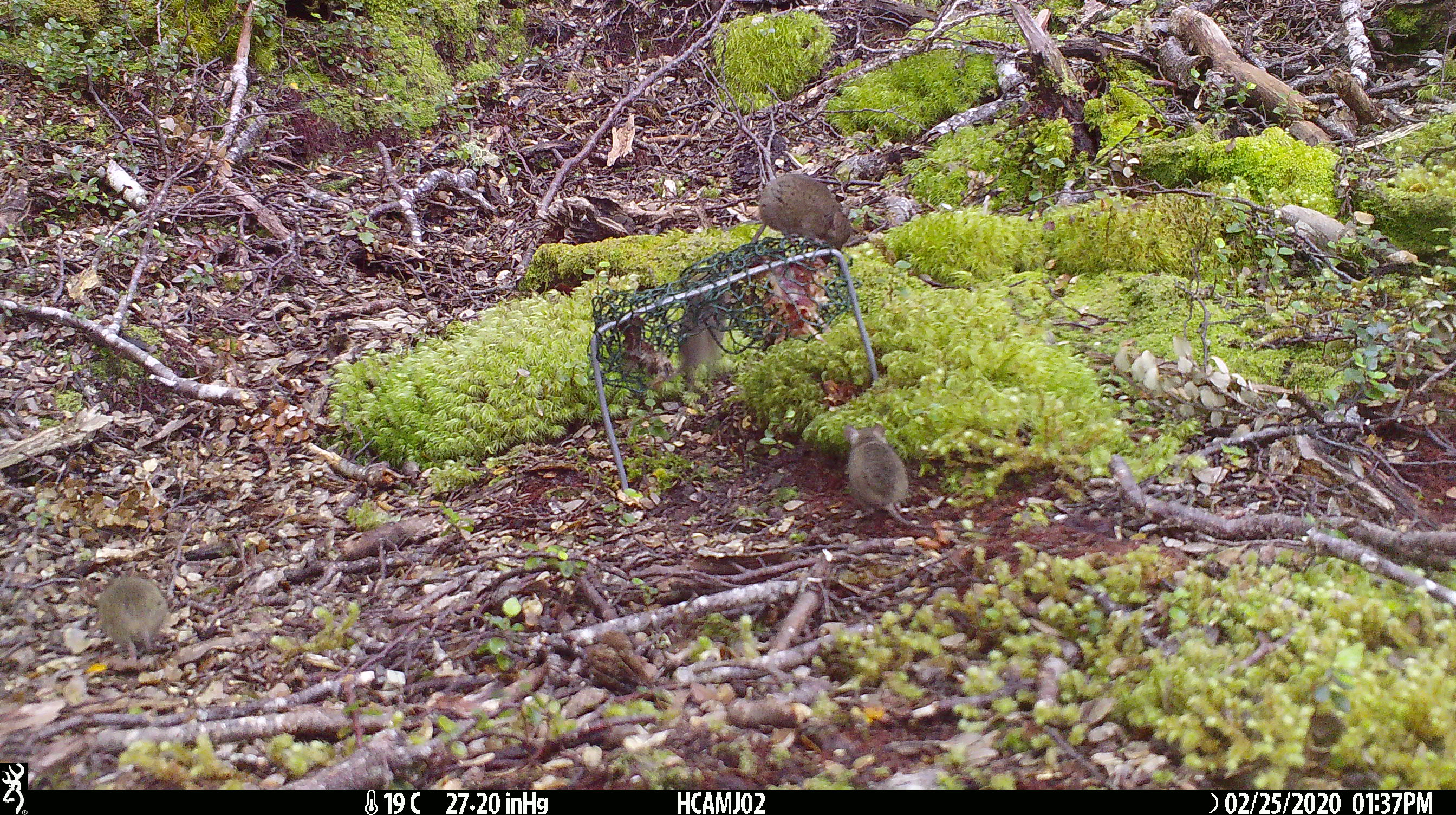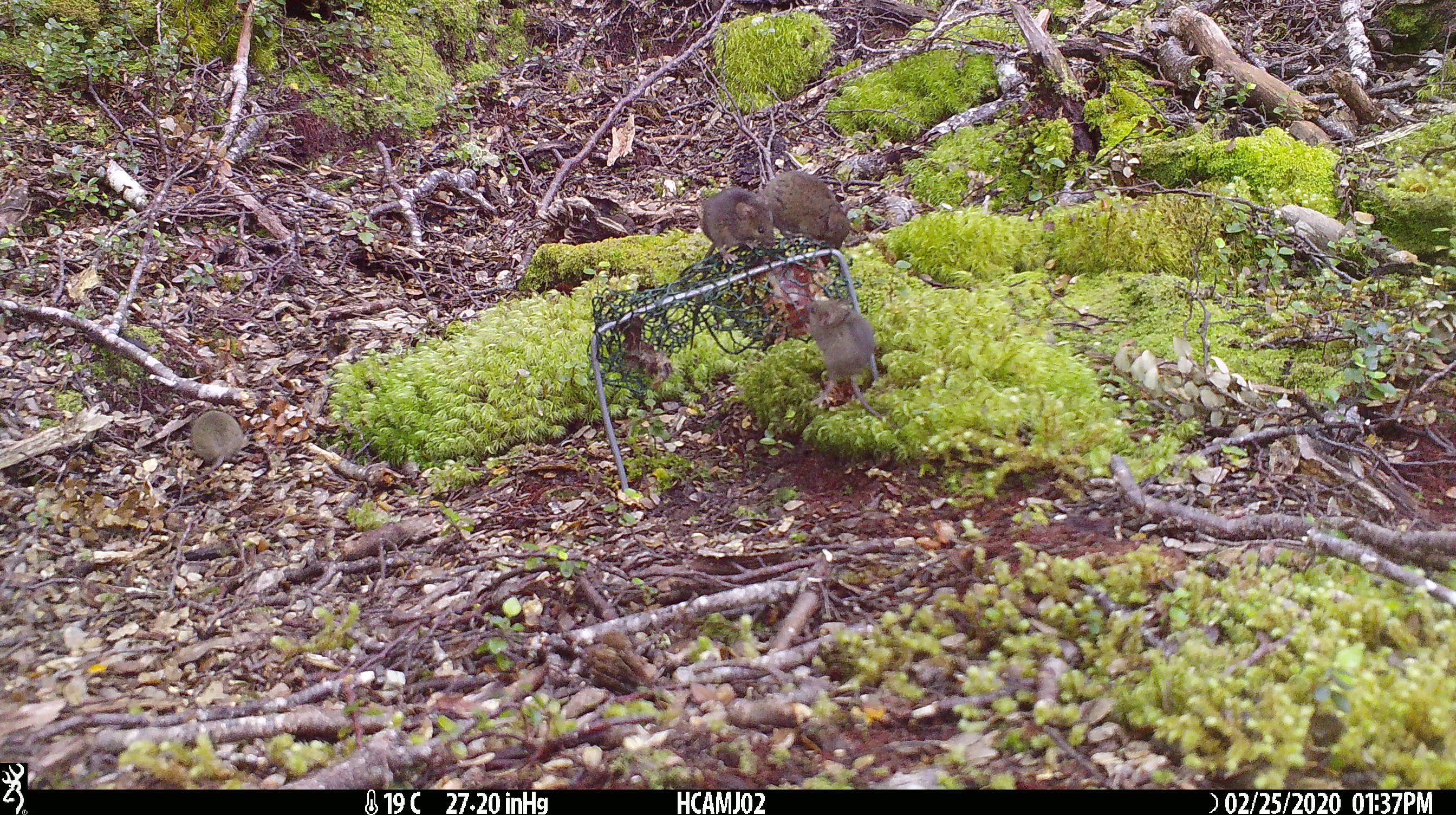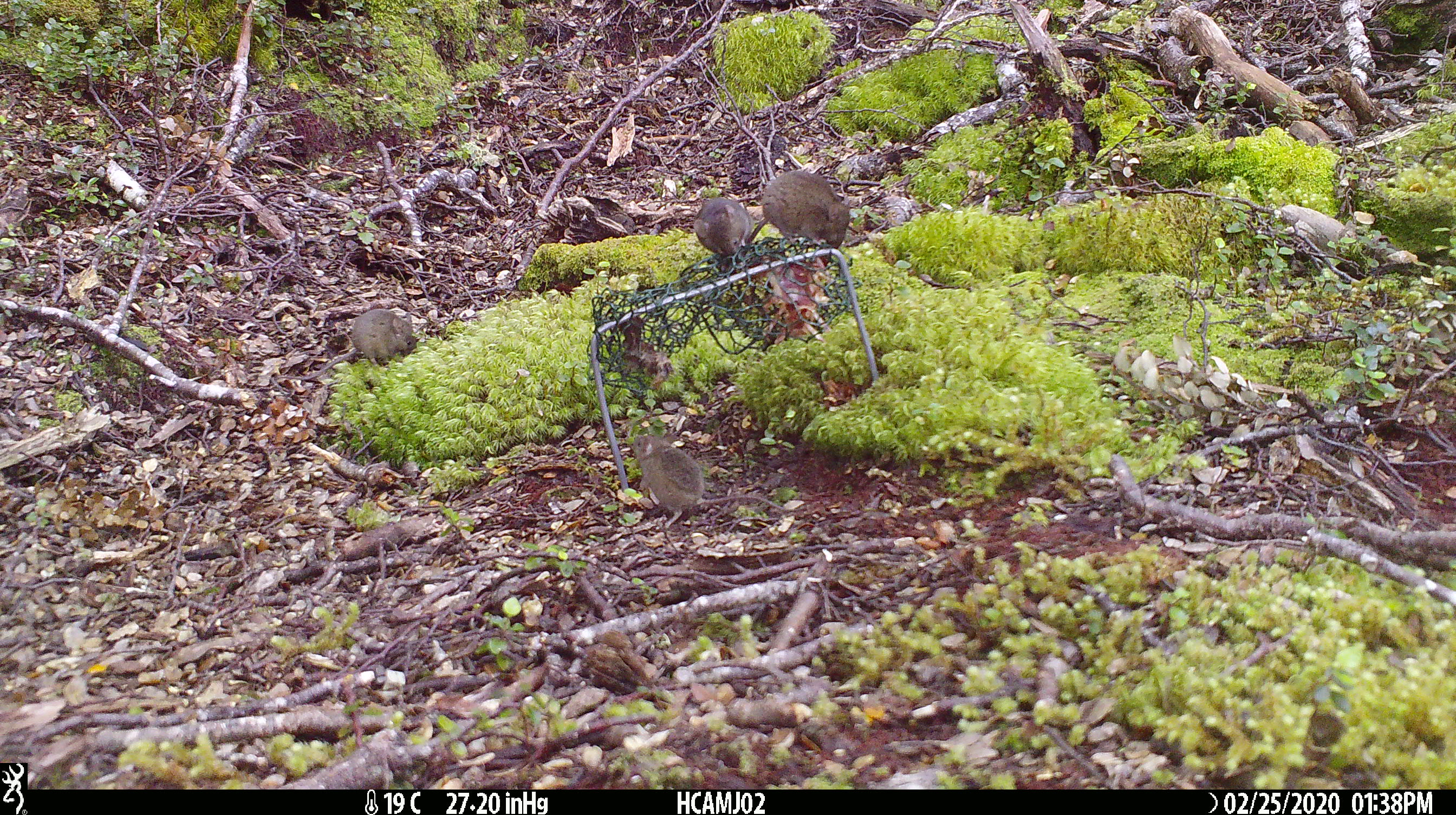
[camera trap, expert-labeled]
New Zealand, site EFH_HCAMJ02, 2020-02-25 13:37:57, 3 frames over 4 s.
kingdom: Animalia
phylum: Chordata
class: Mammalia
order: Rodentia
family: Muridae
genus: Mus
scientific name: Mus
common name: mouse